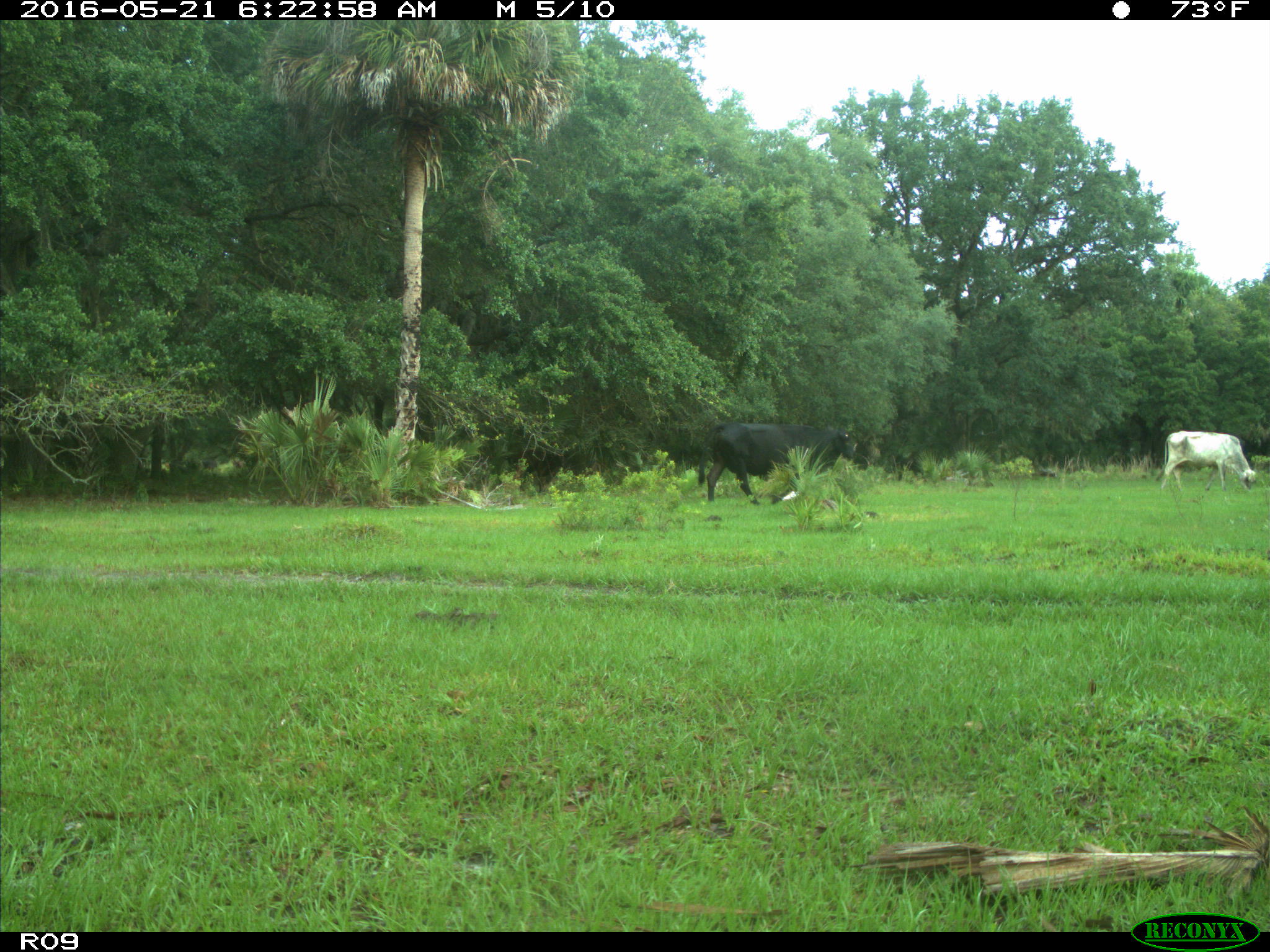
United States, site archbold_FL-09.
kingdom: Animalia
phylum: Chordata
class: Mammalia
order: Artiodactyla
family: Bovidae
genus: Bos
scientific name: Bos taurus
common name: domestic cow